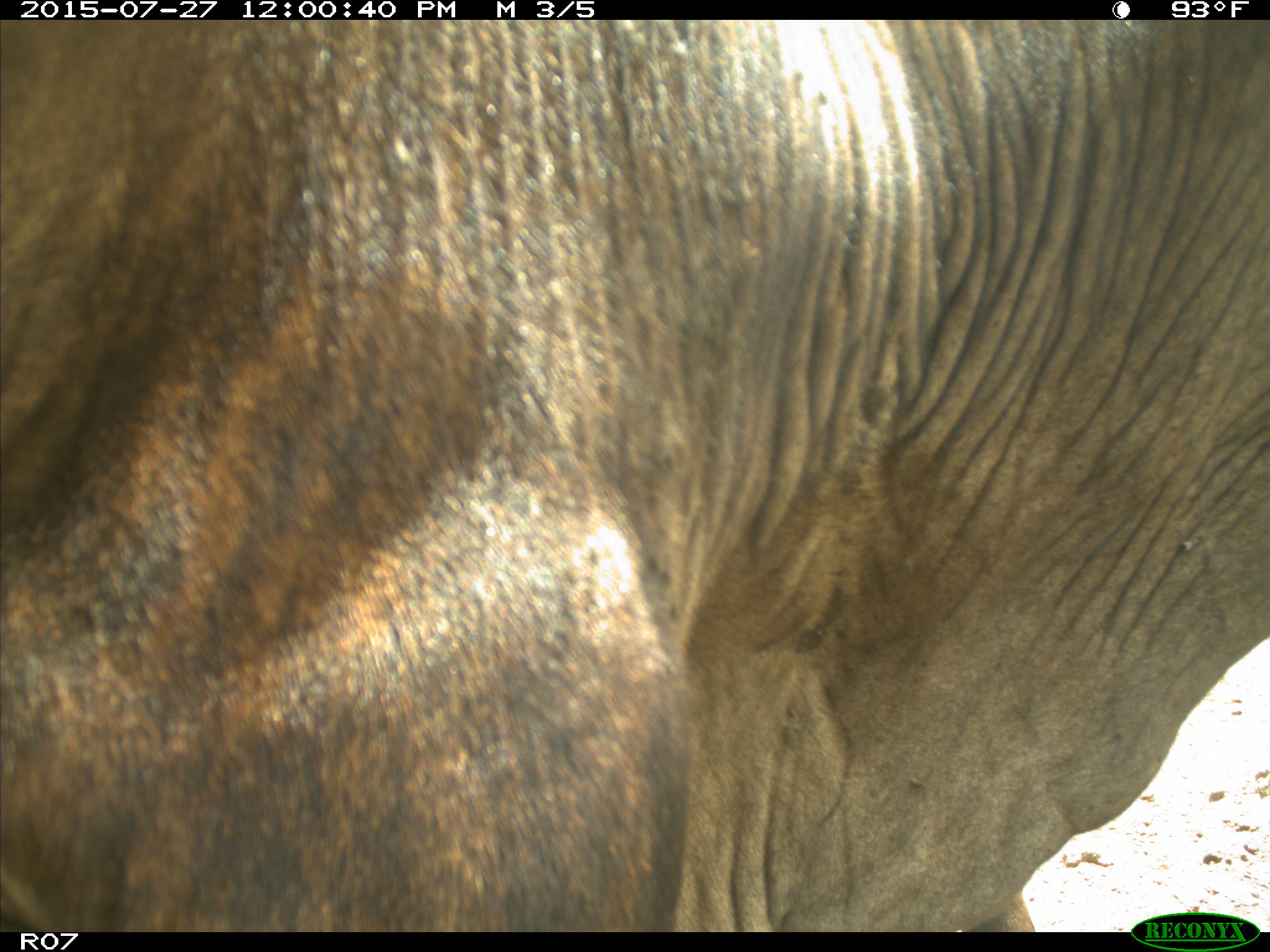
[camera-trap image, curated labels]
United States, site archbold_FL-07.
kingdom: Animalia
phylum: Chordata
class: Mammalia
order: Artiodactyla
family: Bovidae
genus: Bos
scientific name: Bos taurus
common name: domestic cow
Bos taurus (domestic cow).